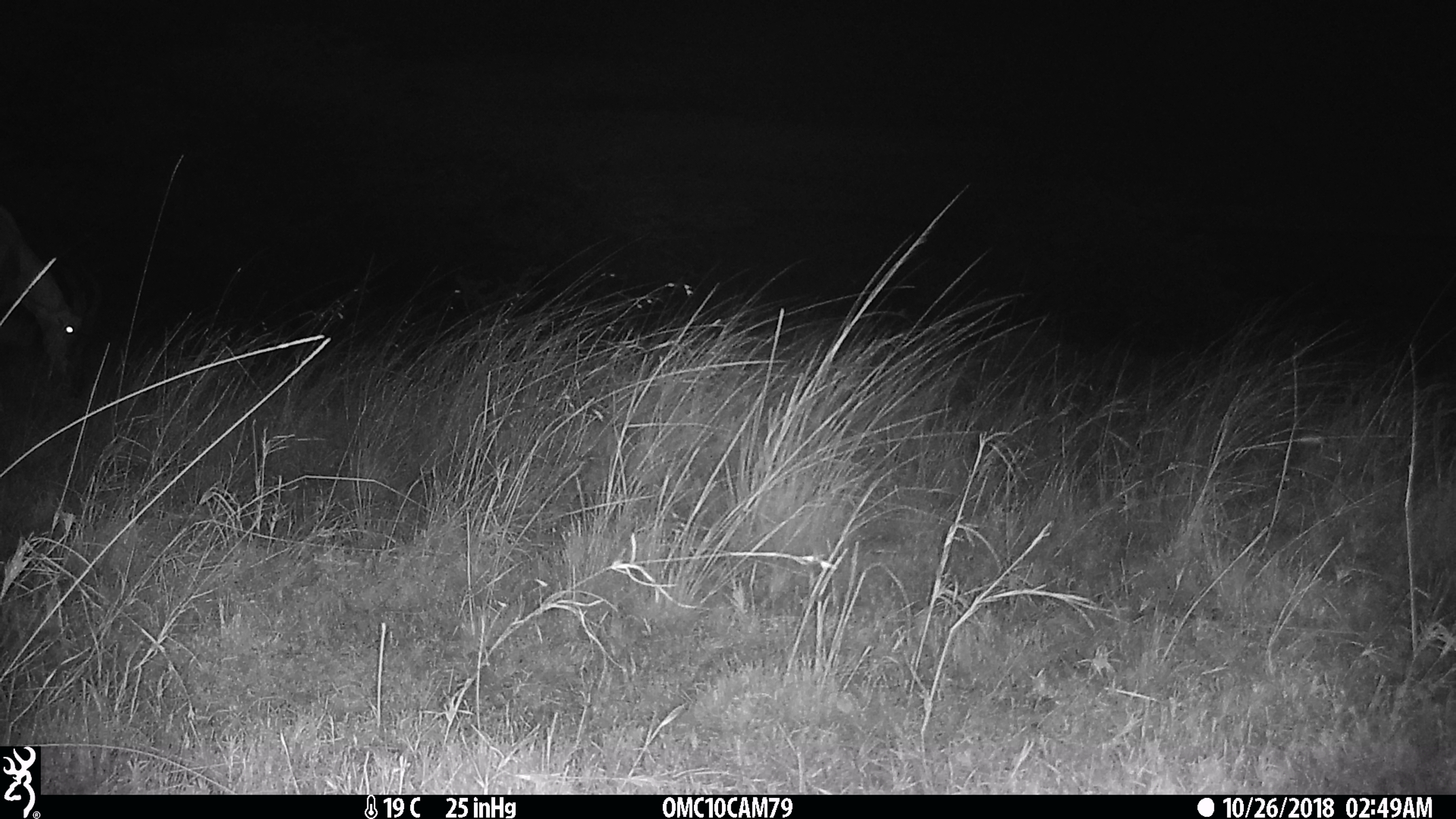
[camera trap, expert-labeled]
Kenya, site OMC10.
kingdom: Animalia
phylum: Chordata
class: Mammalia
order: Artiodactyla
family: Bovidae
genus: Damaliscus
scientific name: Damaliscus lunatus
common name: topi